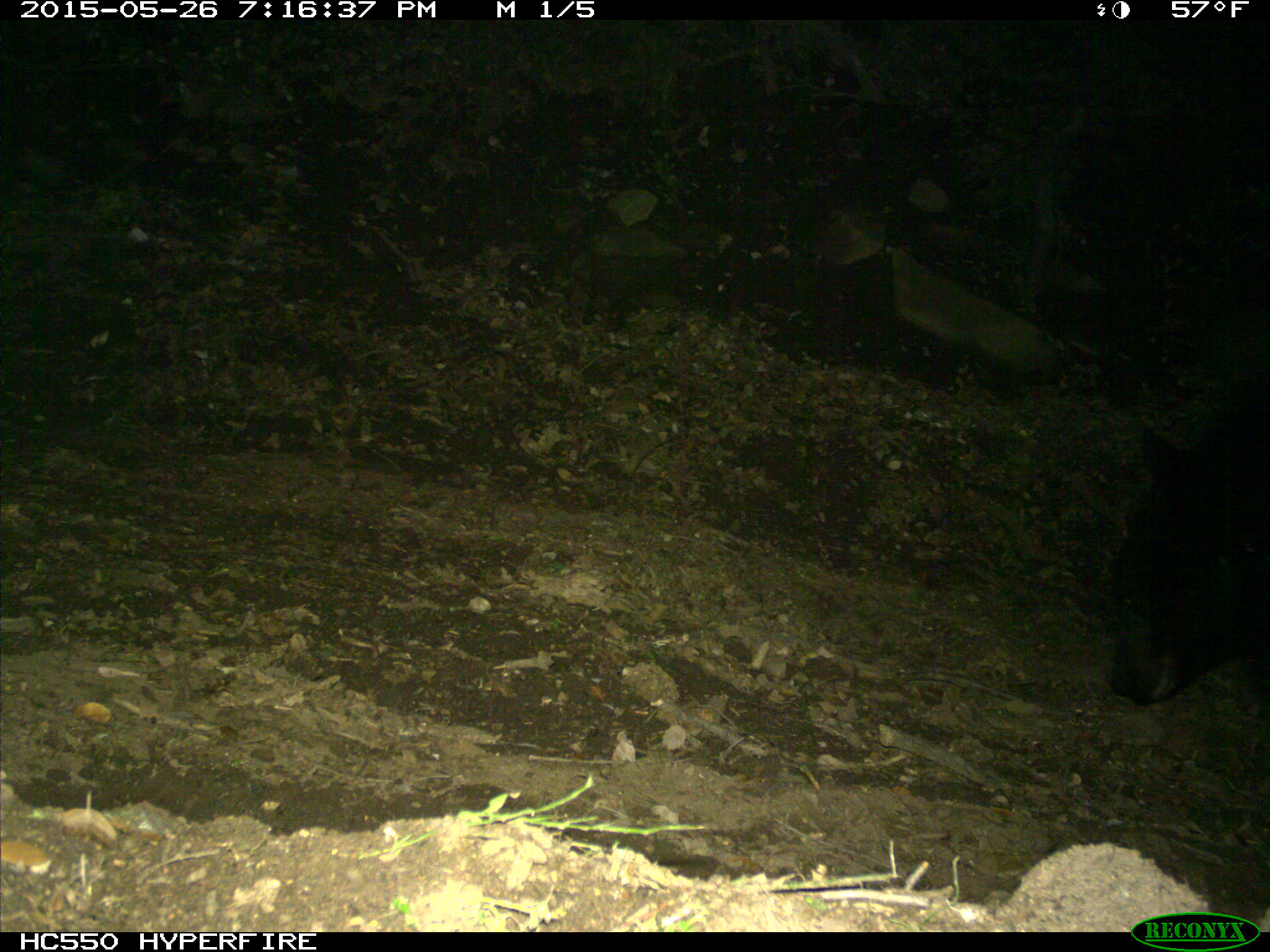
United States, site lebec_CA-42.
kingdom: Animalia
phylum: Chordata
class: Mammalia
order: Carnivora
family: Ursidae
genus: Ursus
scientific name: Ursus americanus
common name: american black bear